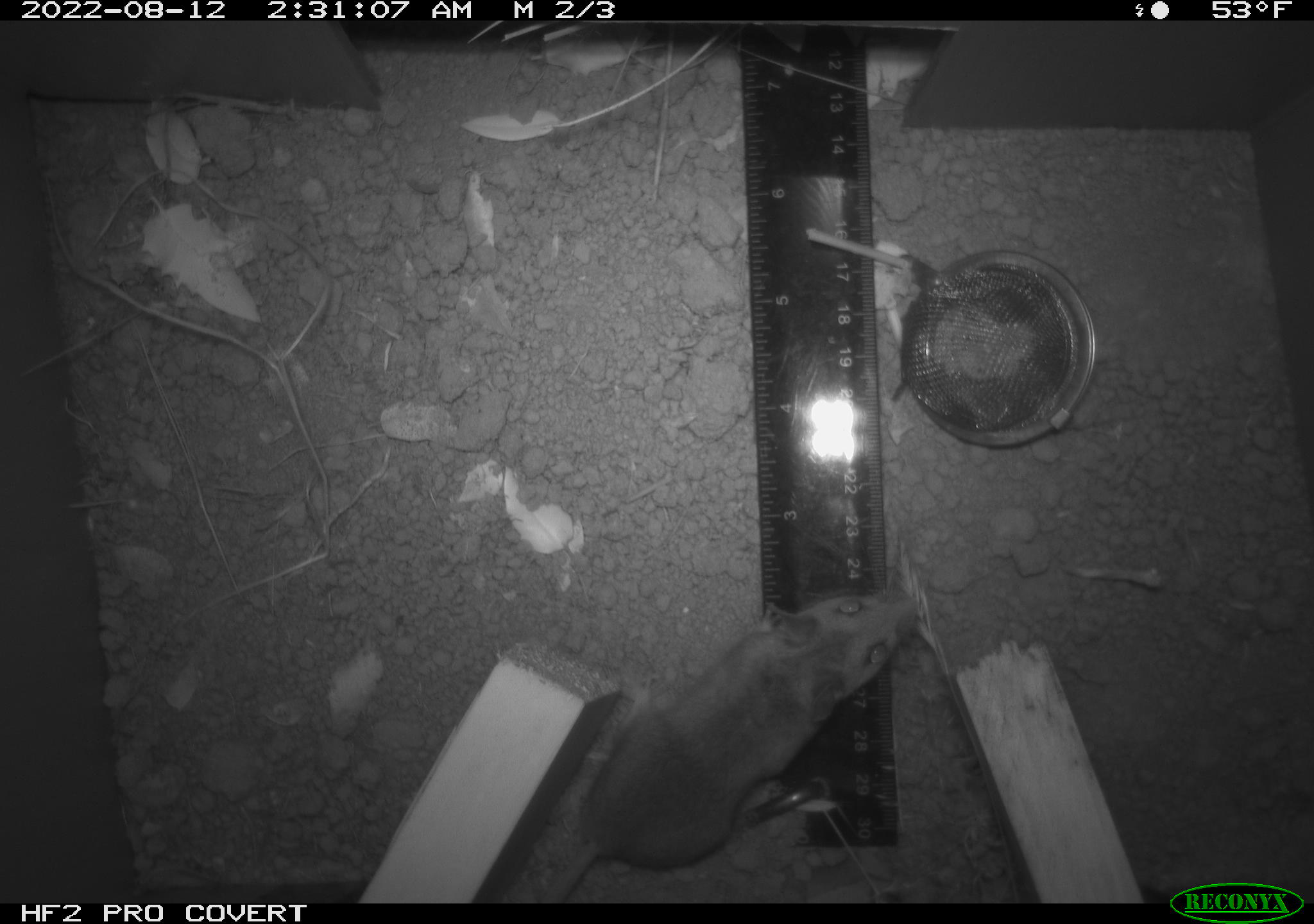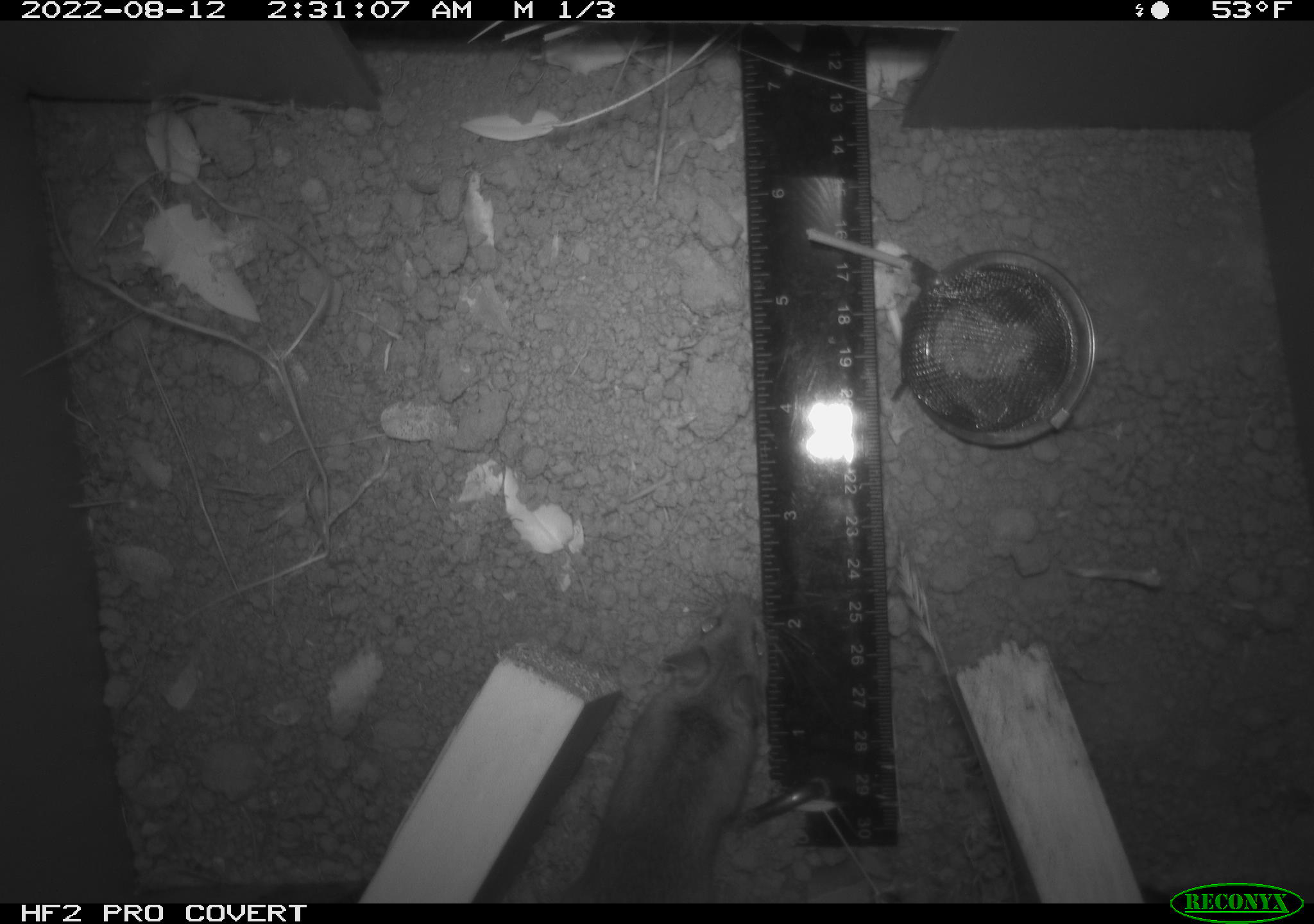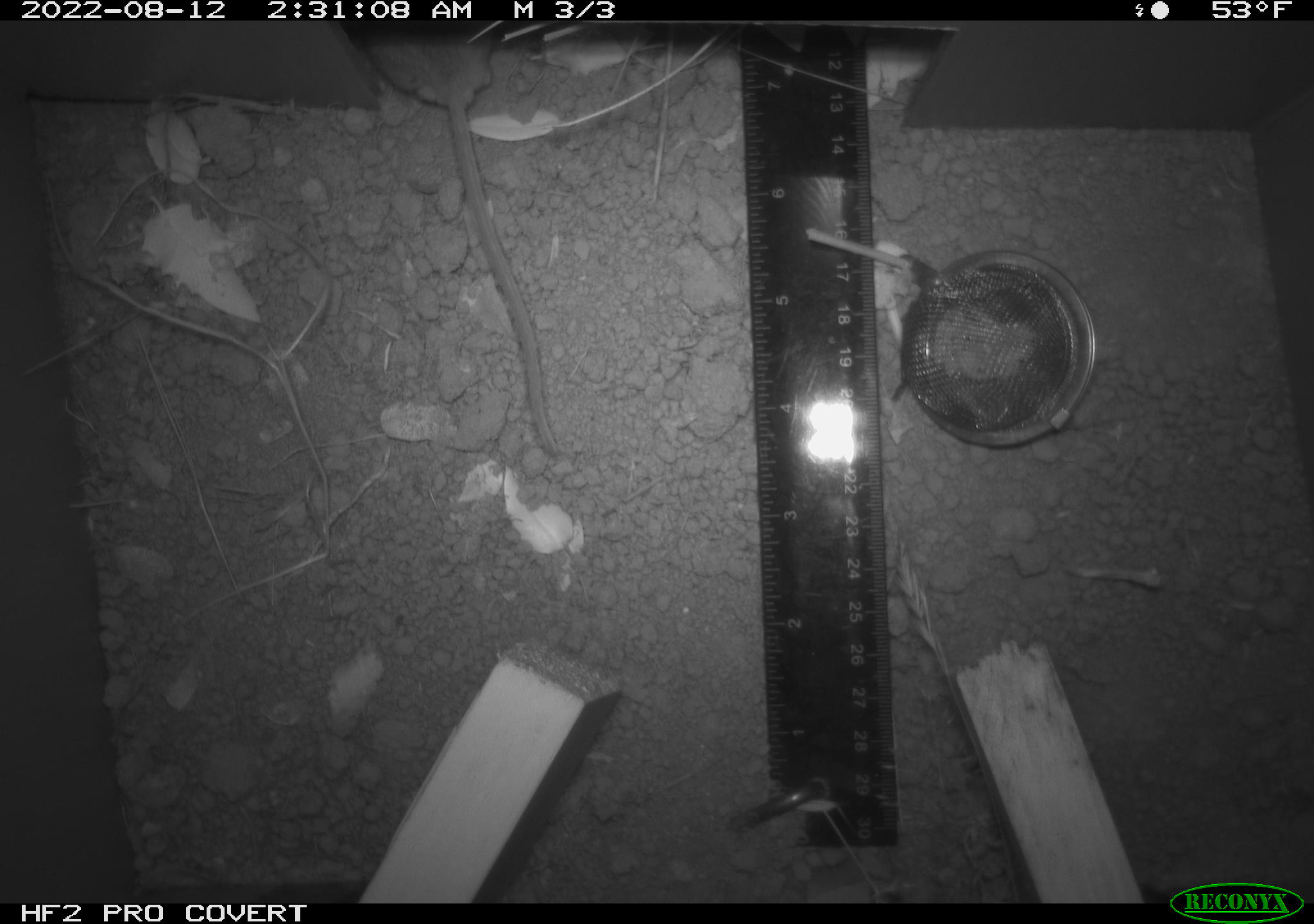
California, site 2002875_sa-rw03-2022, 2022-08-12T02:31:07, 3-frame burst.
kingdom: Animalia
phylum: Chordata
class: Mammalia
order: Rodentia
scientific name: Rodentia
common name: mouse species